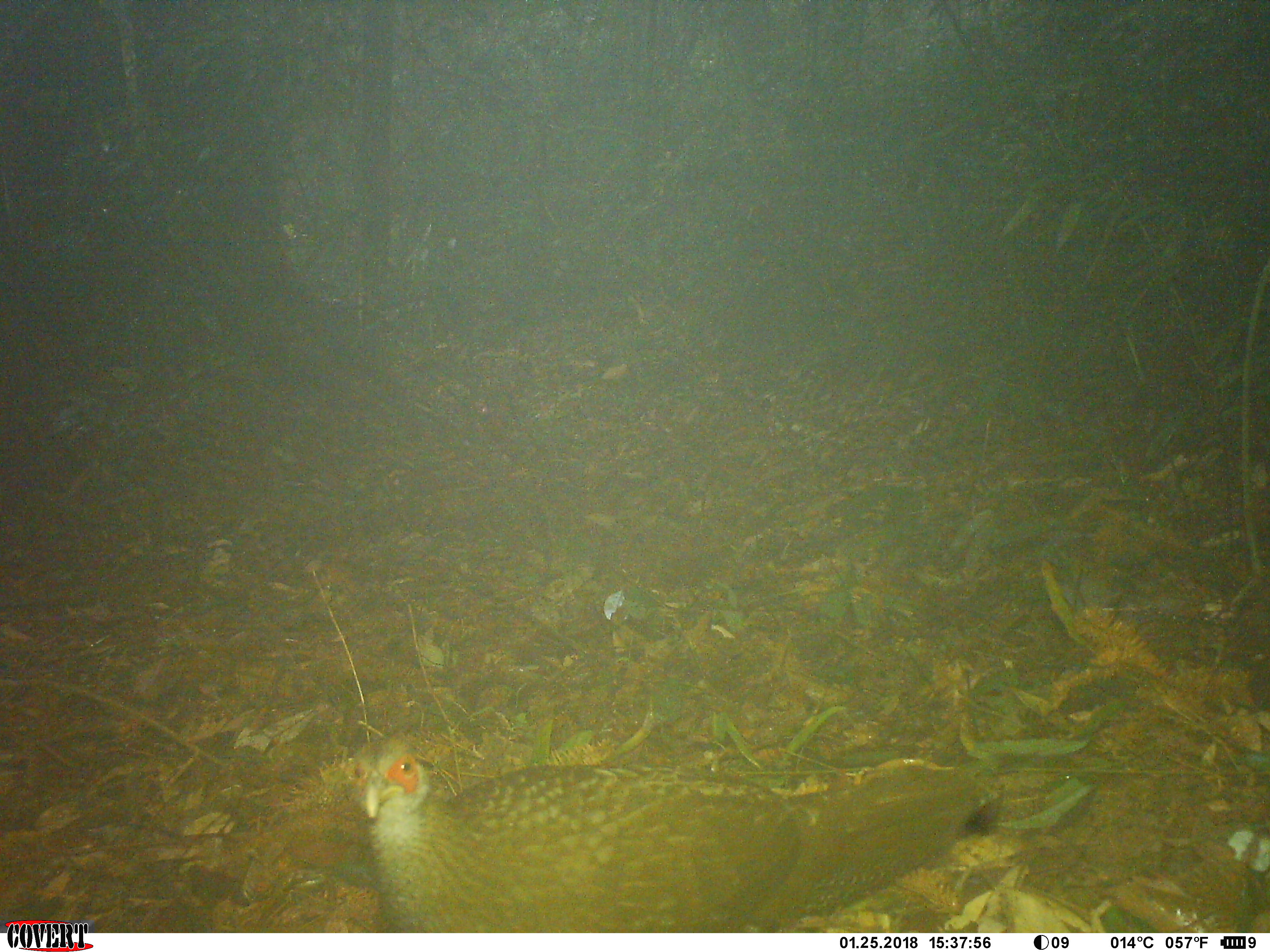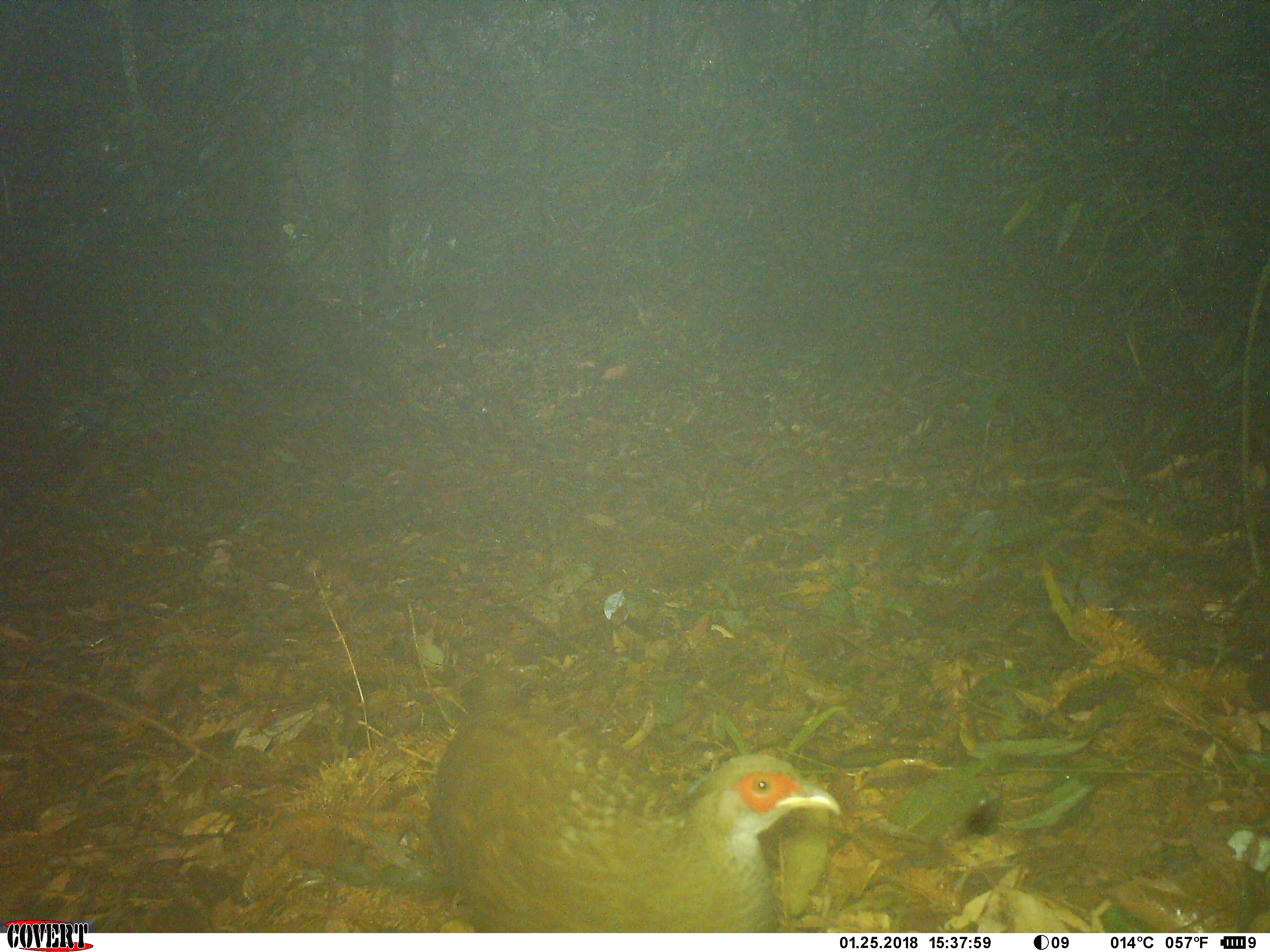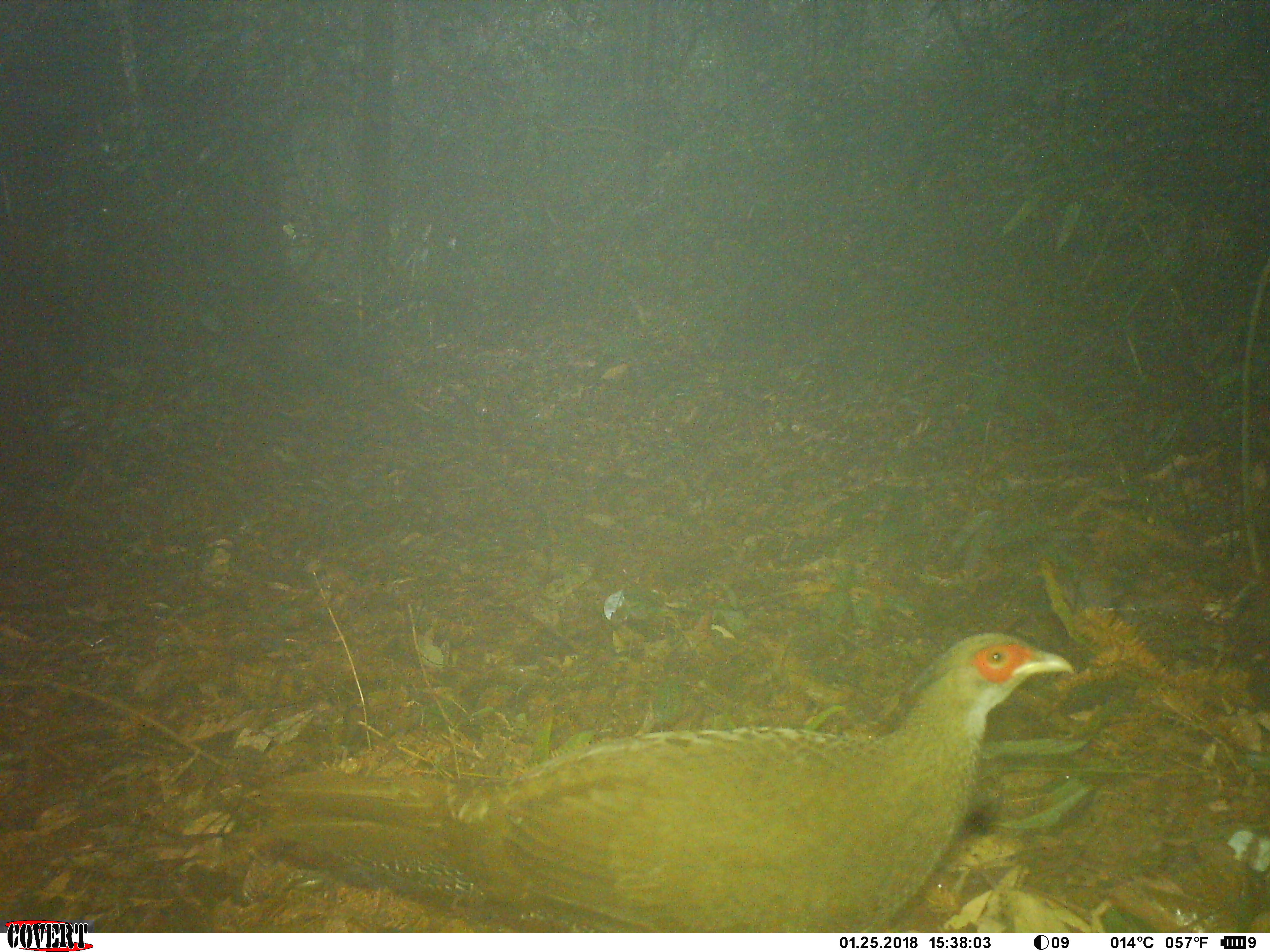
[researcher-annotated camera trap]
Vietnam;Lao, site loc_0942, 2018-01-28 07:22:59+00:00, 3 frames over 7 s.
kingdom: Animalia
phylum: Chordata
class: Aves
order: Galliformes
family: Phasianidae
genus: Lophura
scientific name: Lophura nycthemera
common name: silver pheasant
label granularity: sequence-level